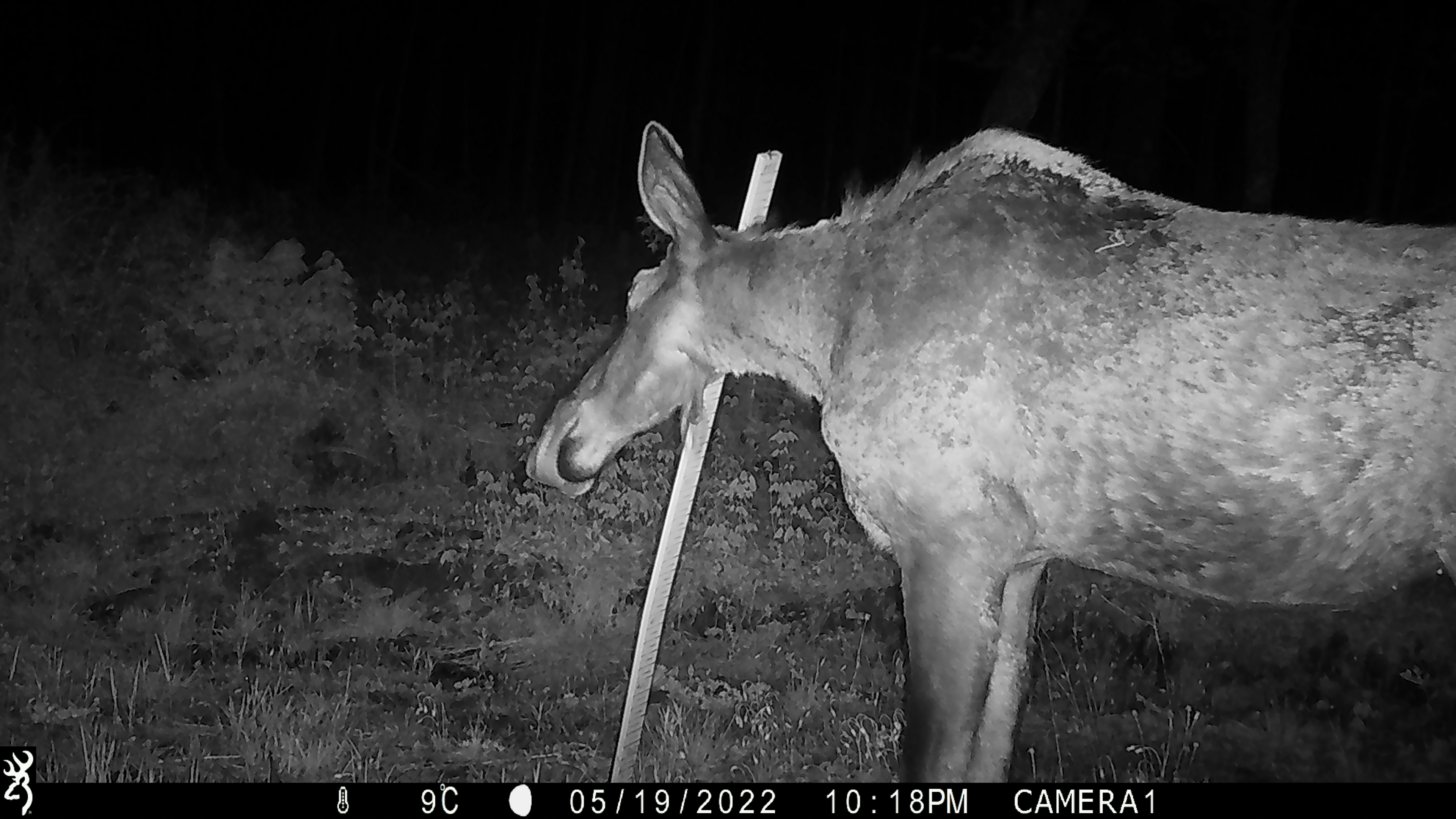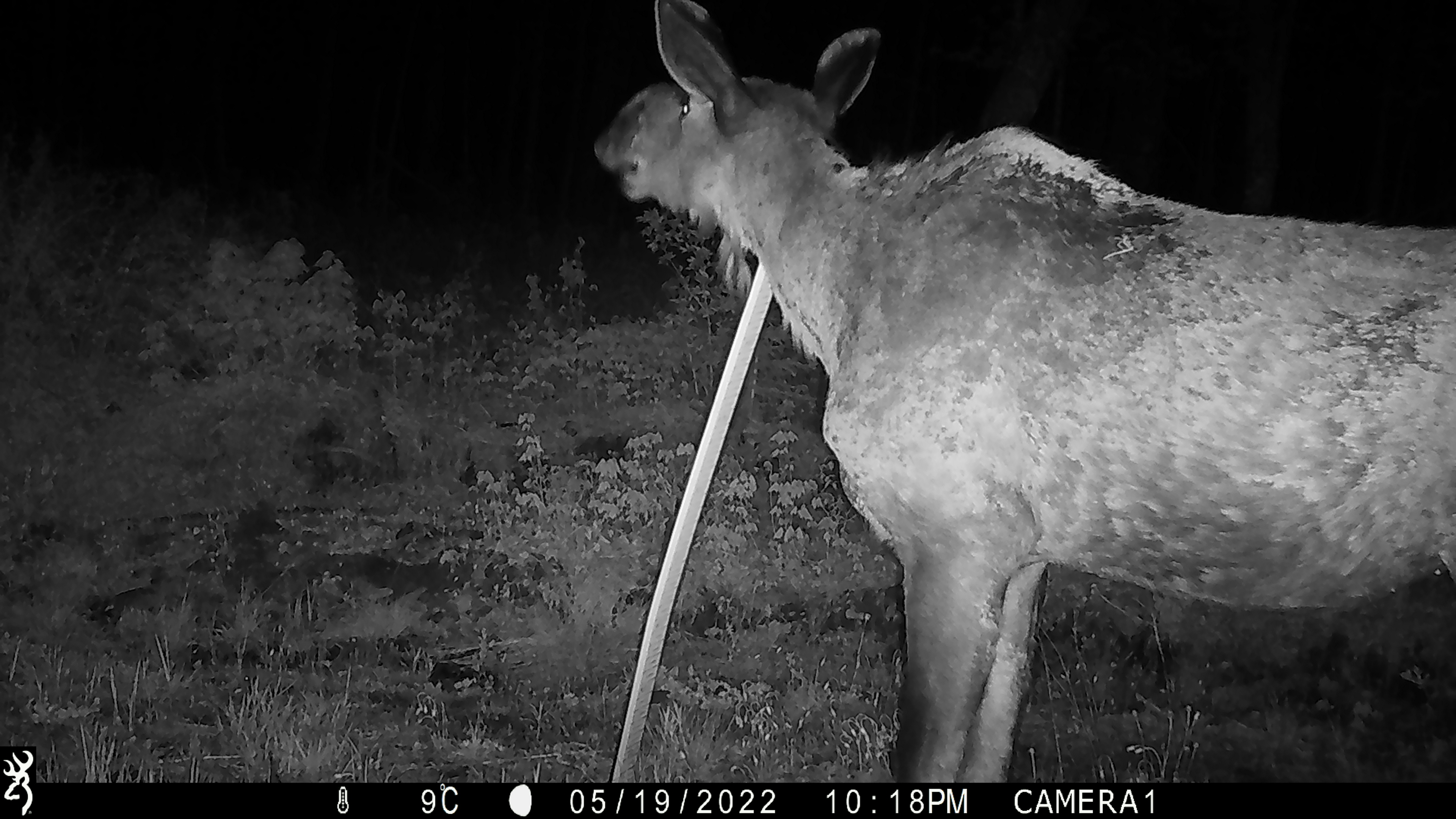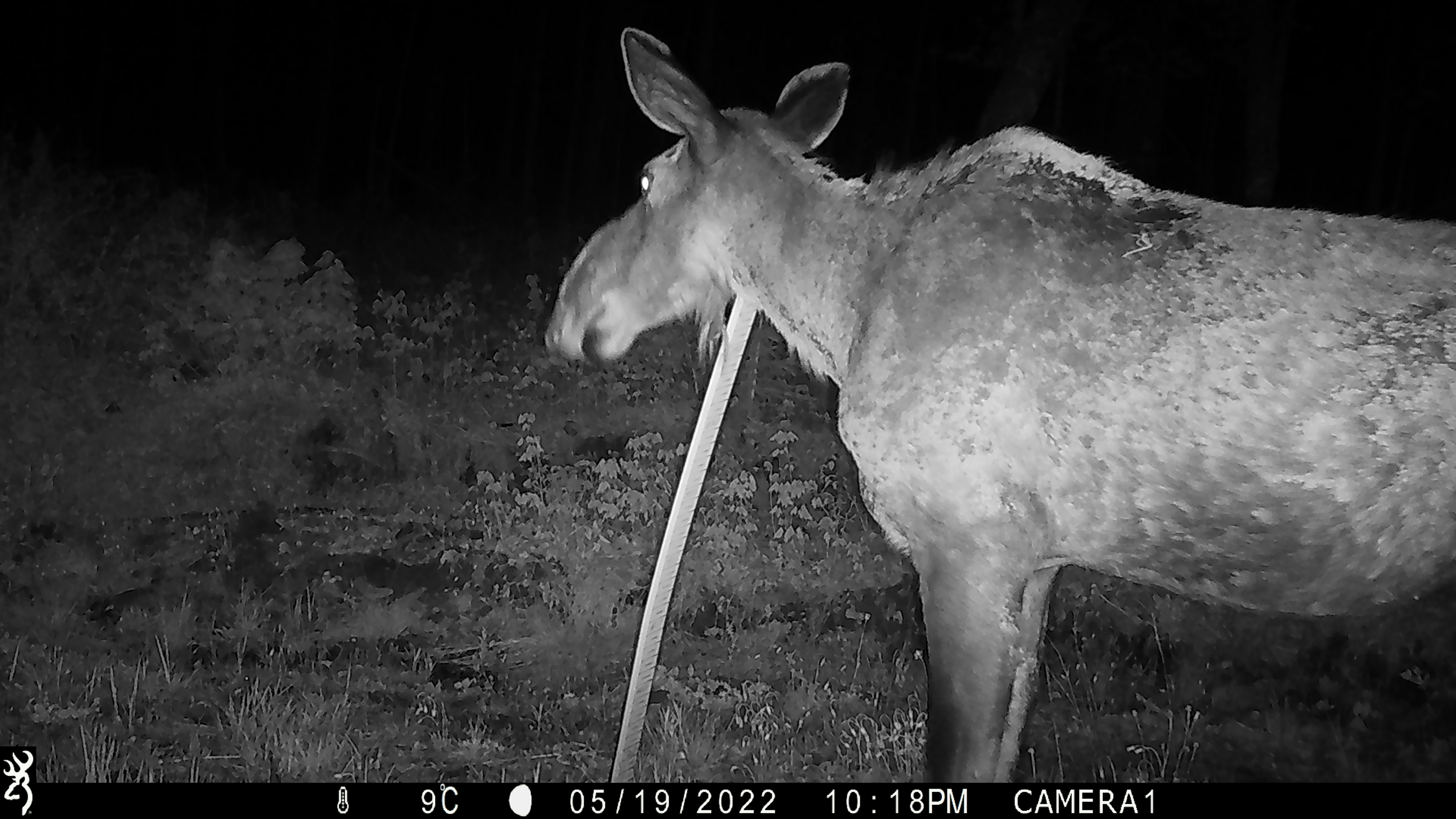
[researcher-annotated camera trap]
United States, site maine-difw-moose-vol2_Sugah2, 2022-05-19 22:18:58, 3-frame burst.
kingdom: Animalia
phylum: Chordata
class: Mammalia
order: Artiodactyla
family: Cervidae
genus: Alces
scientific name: Alces alces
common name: moose